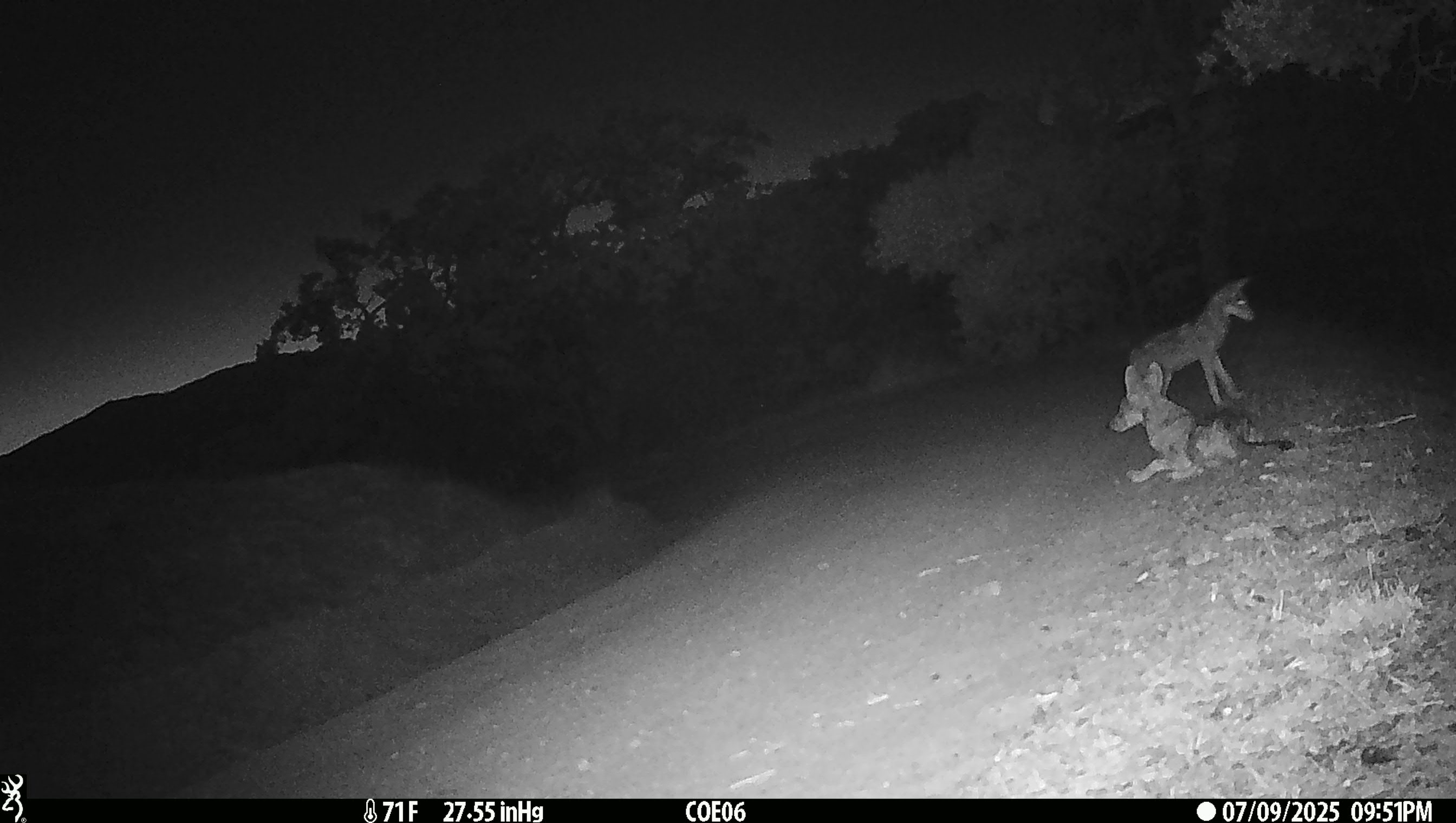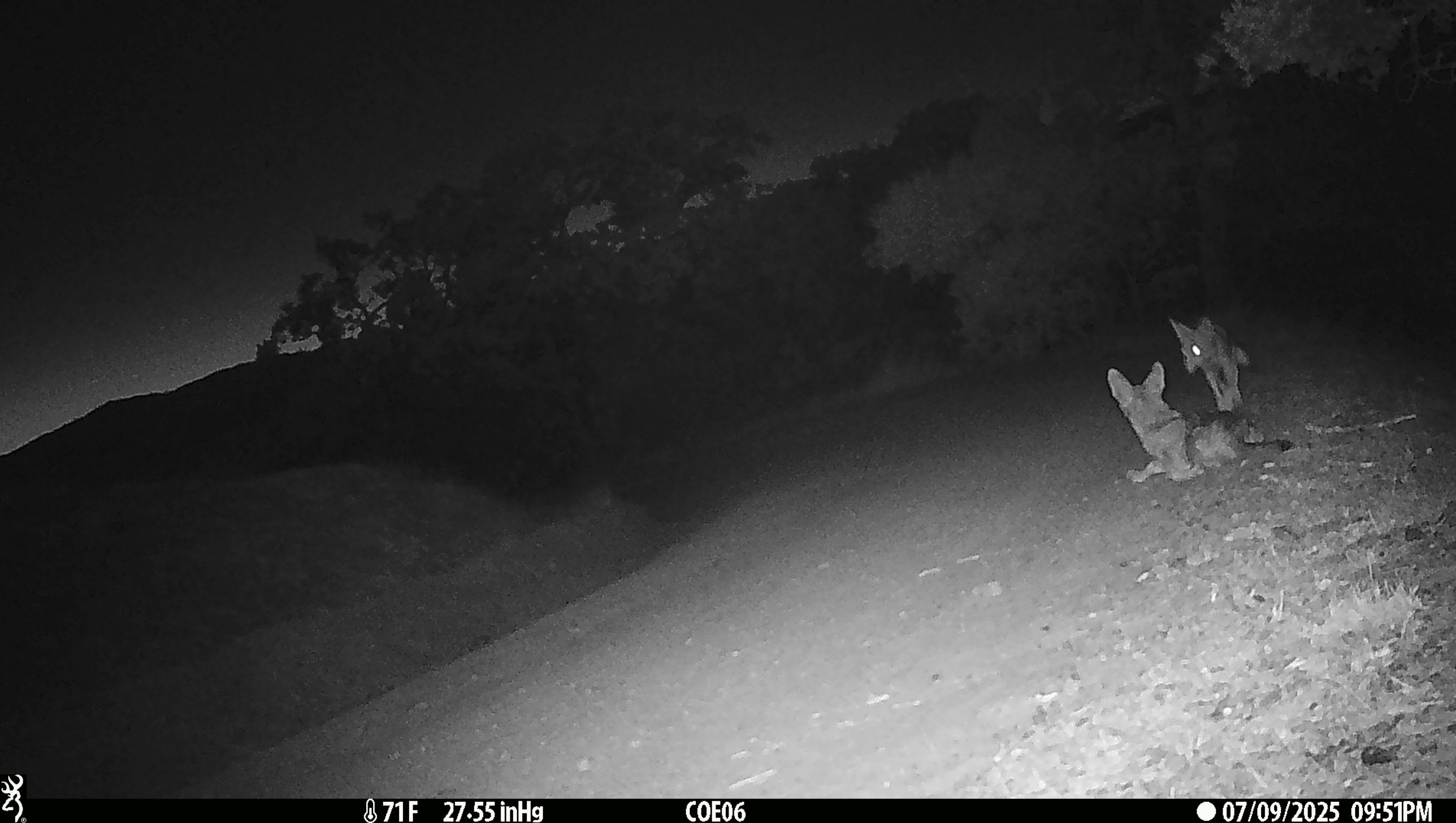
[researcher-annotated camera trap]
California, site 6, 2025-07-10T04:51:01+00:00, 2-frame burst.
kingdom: Animalia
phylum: Chordata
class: Mammalia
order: Carnivora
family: Canidae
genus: Canis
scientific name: Canis latrans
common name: coyote